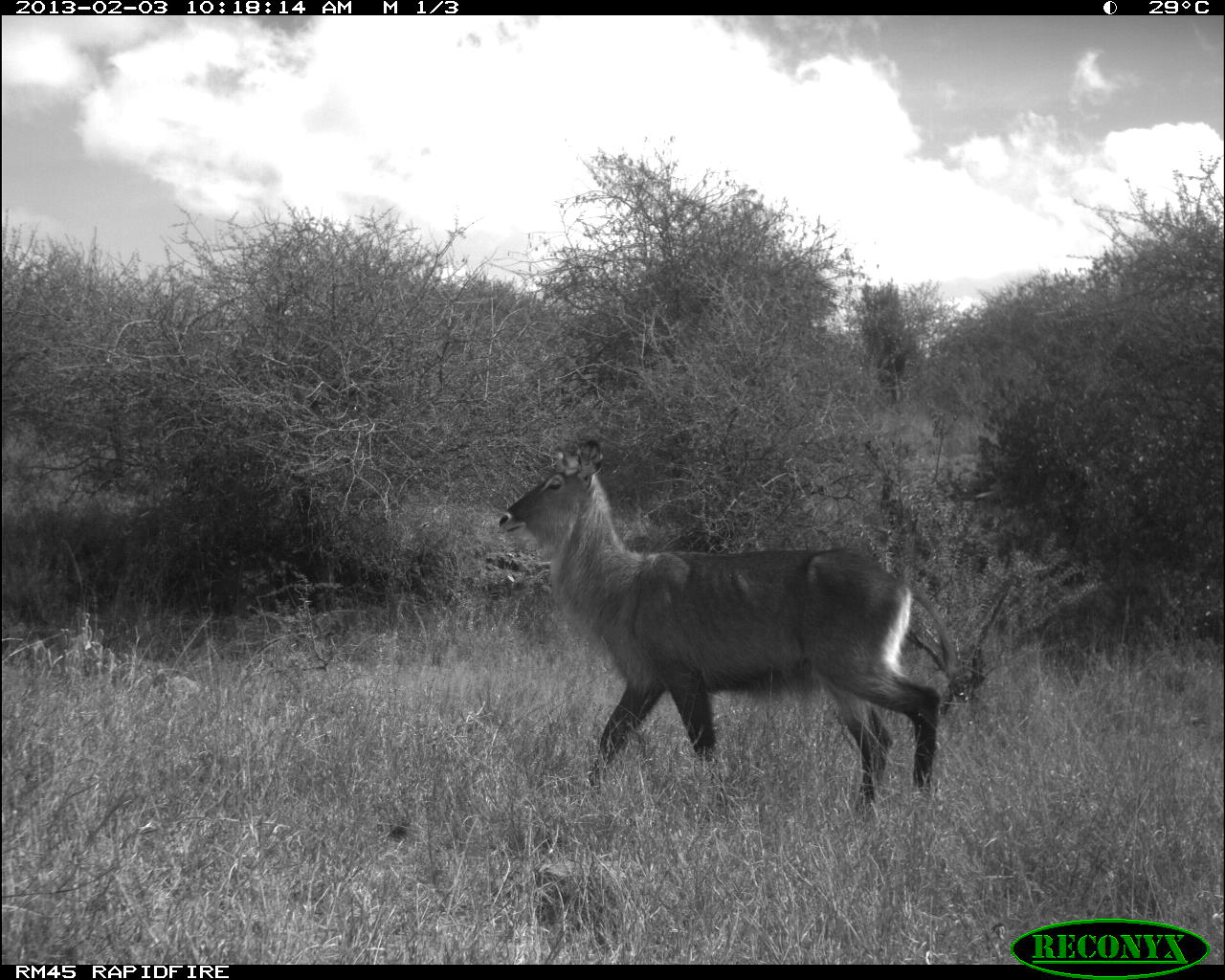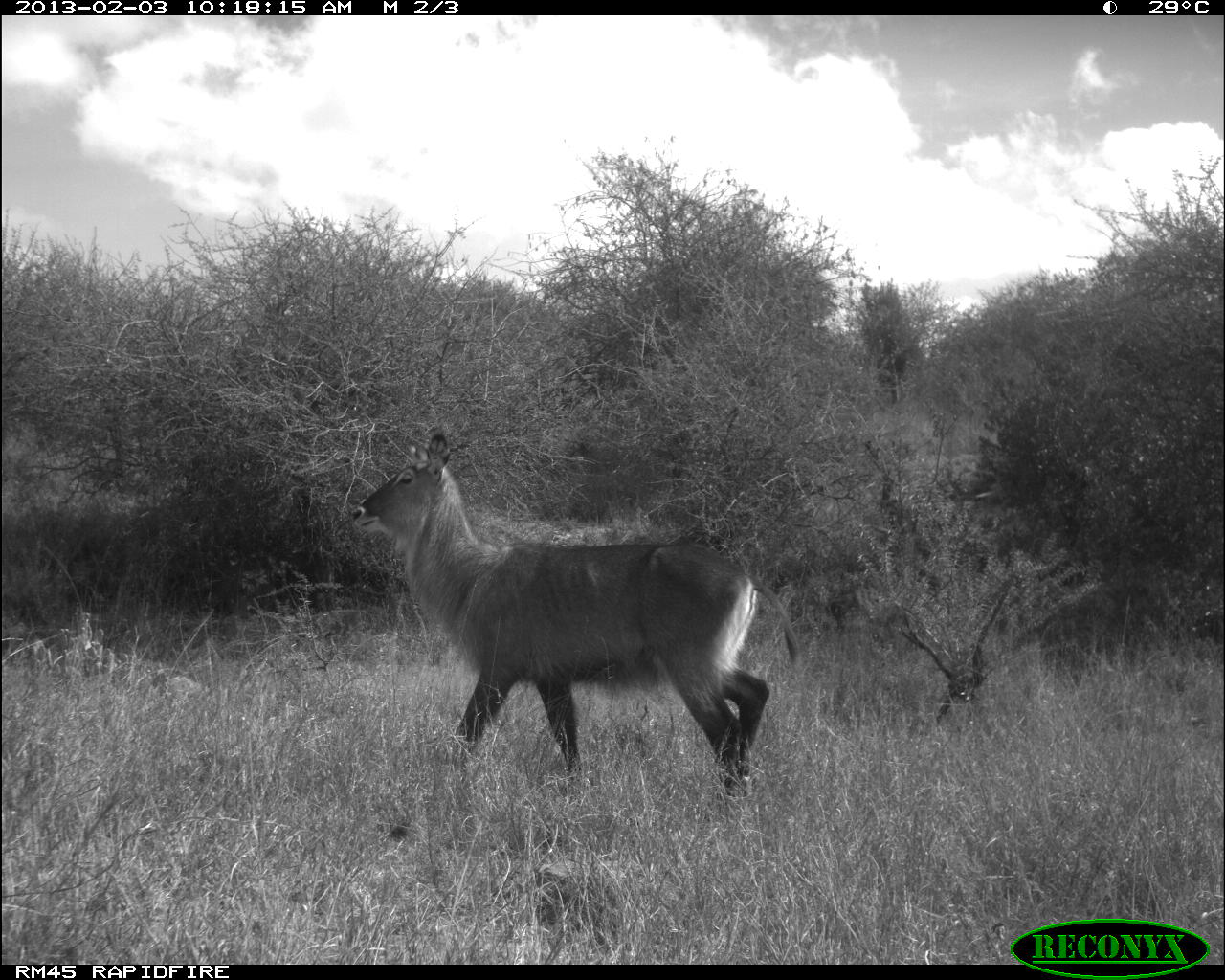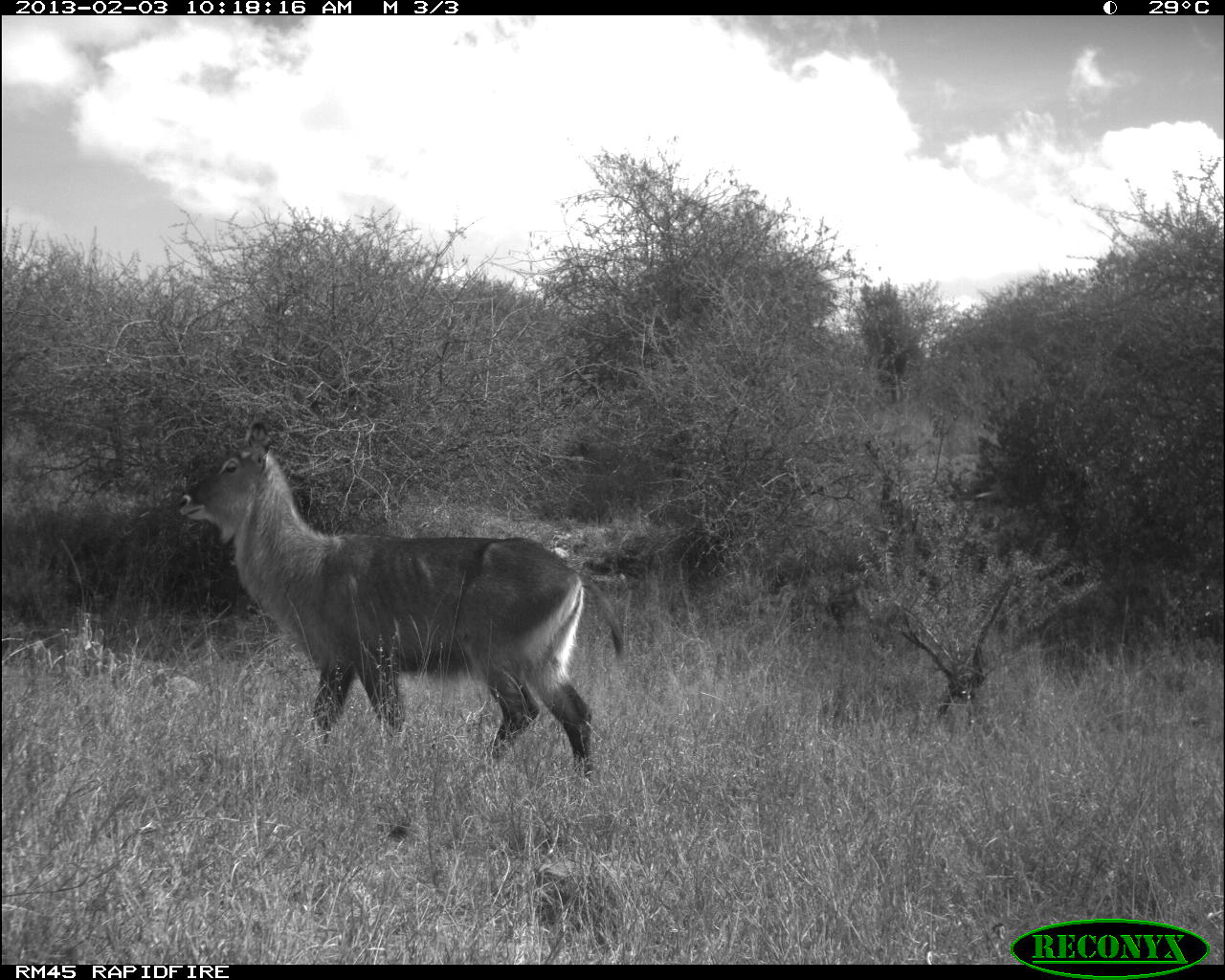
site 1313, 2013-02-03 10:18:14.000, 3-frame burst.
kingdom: Animalia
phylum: Chordata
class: Mammalia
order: Artiodactyla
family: Bovidae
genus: Kobus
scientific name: Kobus ellipsiprymnus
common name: waterbuck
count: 1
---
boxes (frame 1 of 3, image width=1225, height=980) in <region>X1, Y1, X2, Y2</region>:
kobus ellipsiprymnus: <region>496, 436, 960, 809</region>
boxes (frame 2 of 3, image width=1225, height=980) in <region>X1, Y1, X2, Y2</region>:
kobus ellipsiprymnus: <region>348, 425, 800, 838</region>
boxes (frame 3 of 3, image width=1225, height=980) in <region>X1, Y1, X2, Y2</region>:
kobus ellipsiprymnus: <region>173, 415, 623, 841</region>